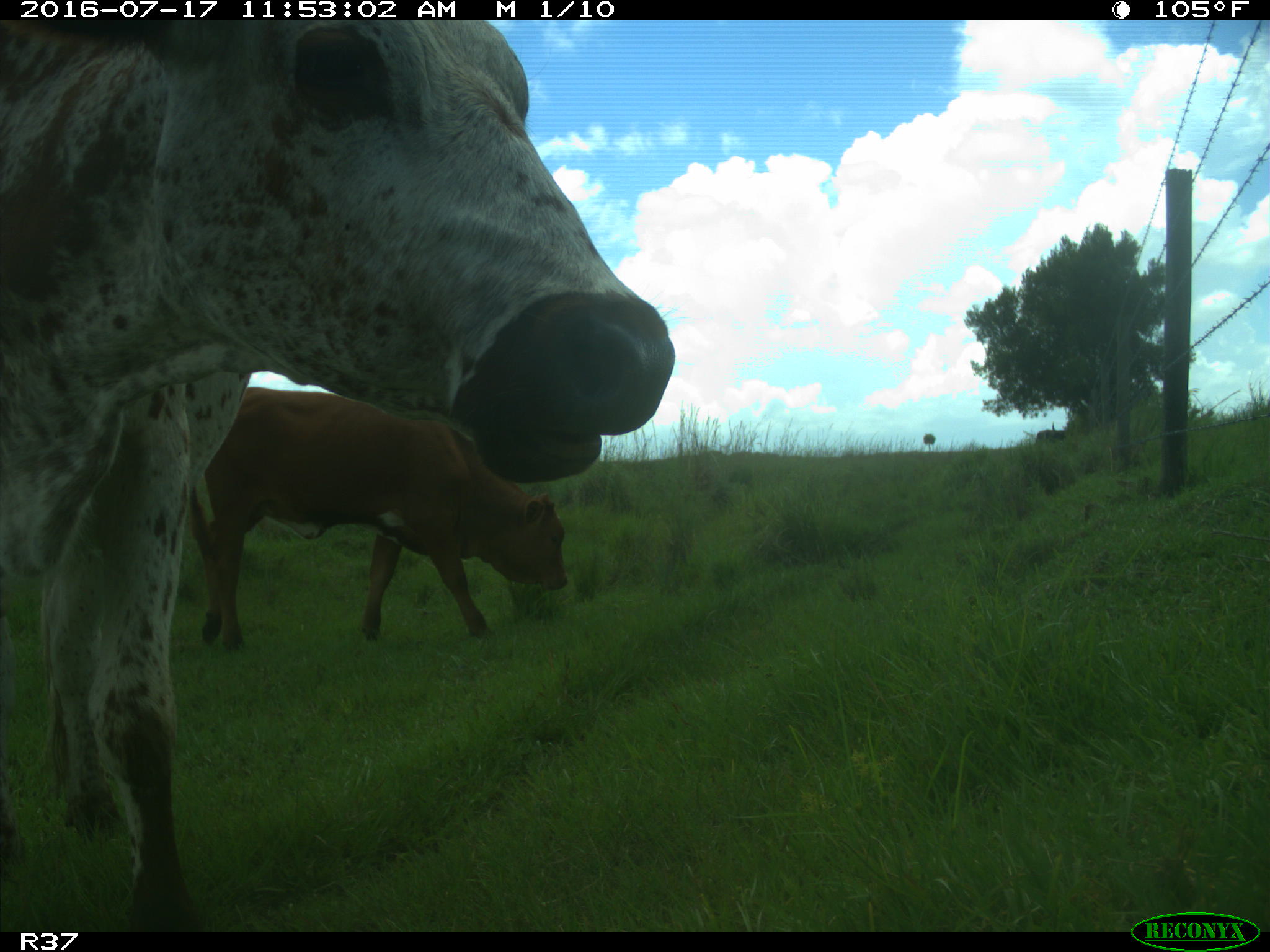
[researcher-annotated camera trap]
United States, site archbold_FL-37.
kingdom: Animalia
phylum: Chordata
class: Mammalia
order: Artiodactyla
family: Bovidae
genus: Bos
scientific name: Bos taurus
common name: domestic cow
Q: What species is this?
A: Bos taurus (domestic cow).